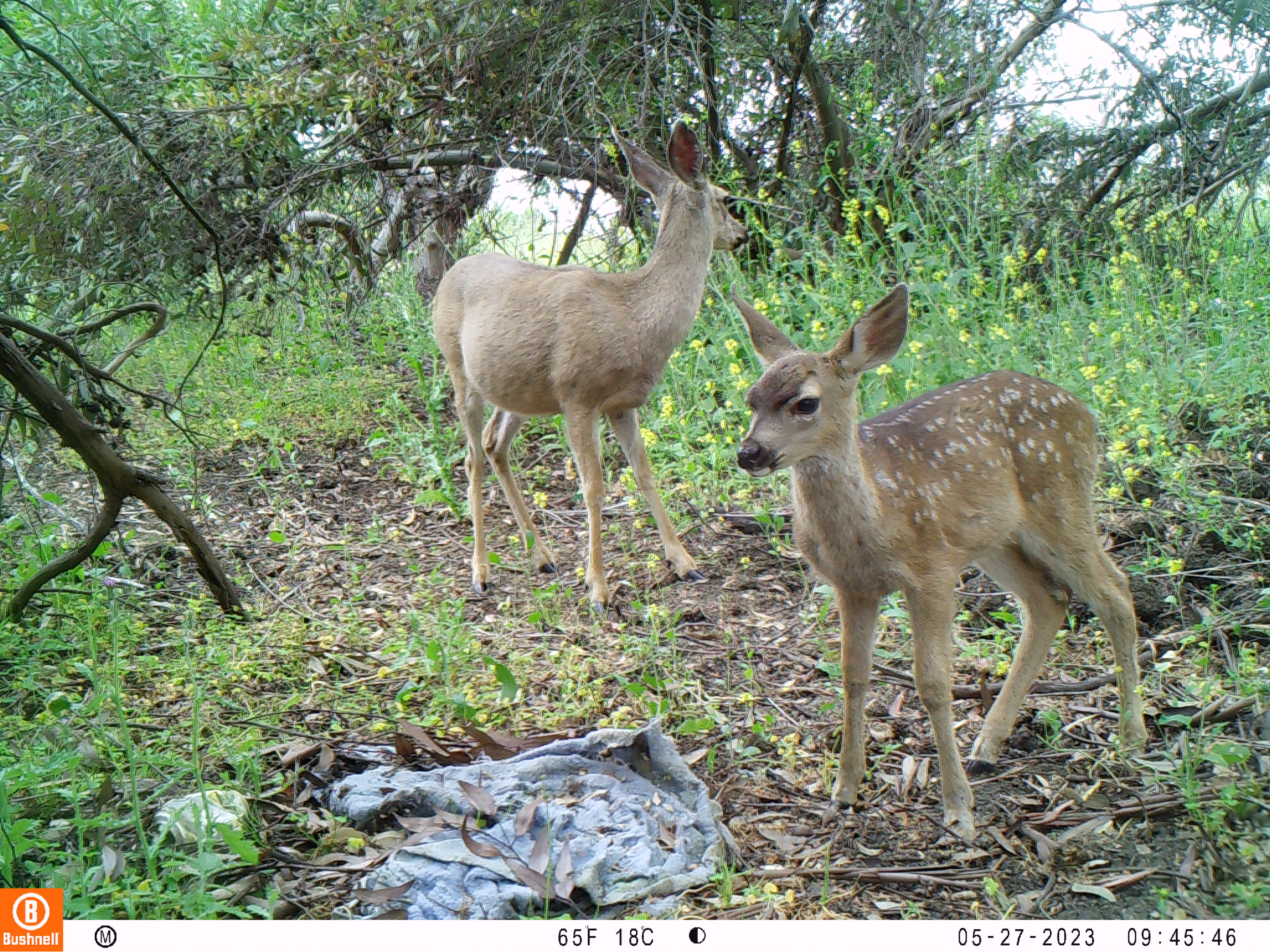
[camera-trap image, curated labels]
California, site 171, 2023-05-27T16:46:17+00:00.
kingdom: Animalia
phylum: Chordata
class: Mammalia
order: Artiodactyla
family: Cervidae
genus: Odocoileus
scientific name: Odocoileus hemionus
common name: mule deer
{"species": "mule deer (Odocoileus hemionus)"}